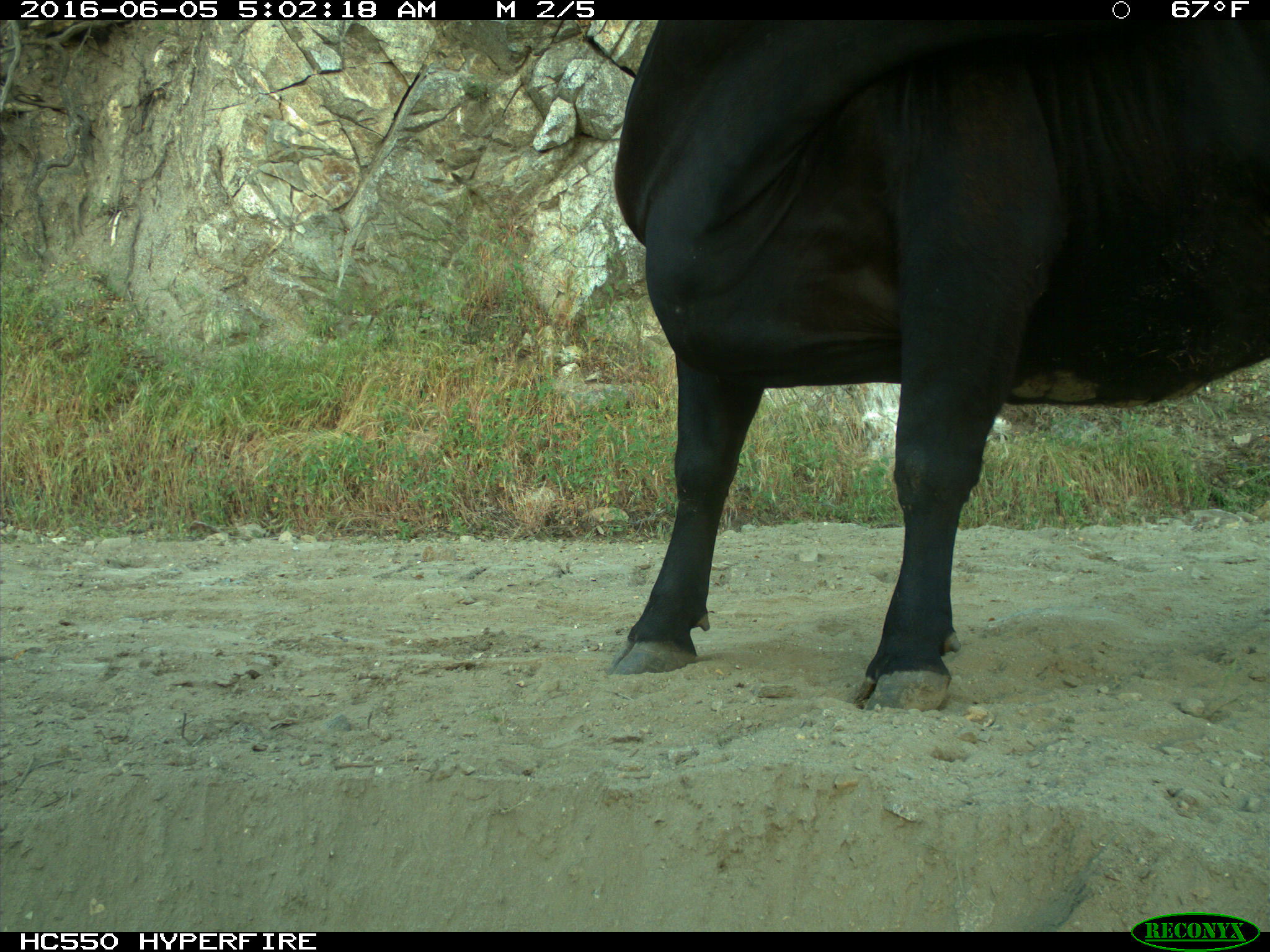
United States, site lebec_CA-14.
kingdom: Animalia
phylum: Chordata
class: Mammalia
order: Artiodactyla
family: Bovidae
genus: Bos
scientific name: Bos taurus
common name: domestic cow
Bos taurus (domestic cow).